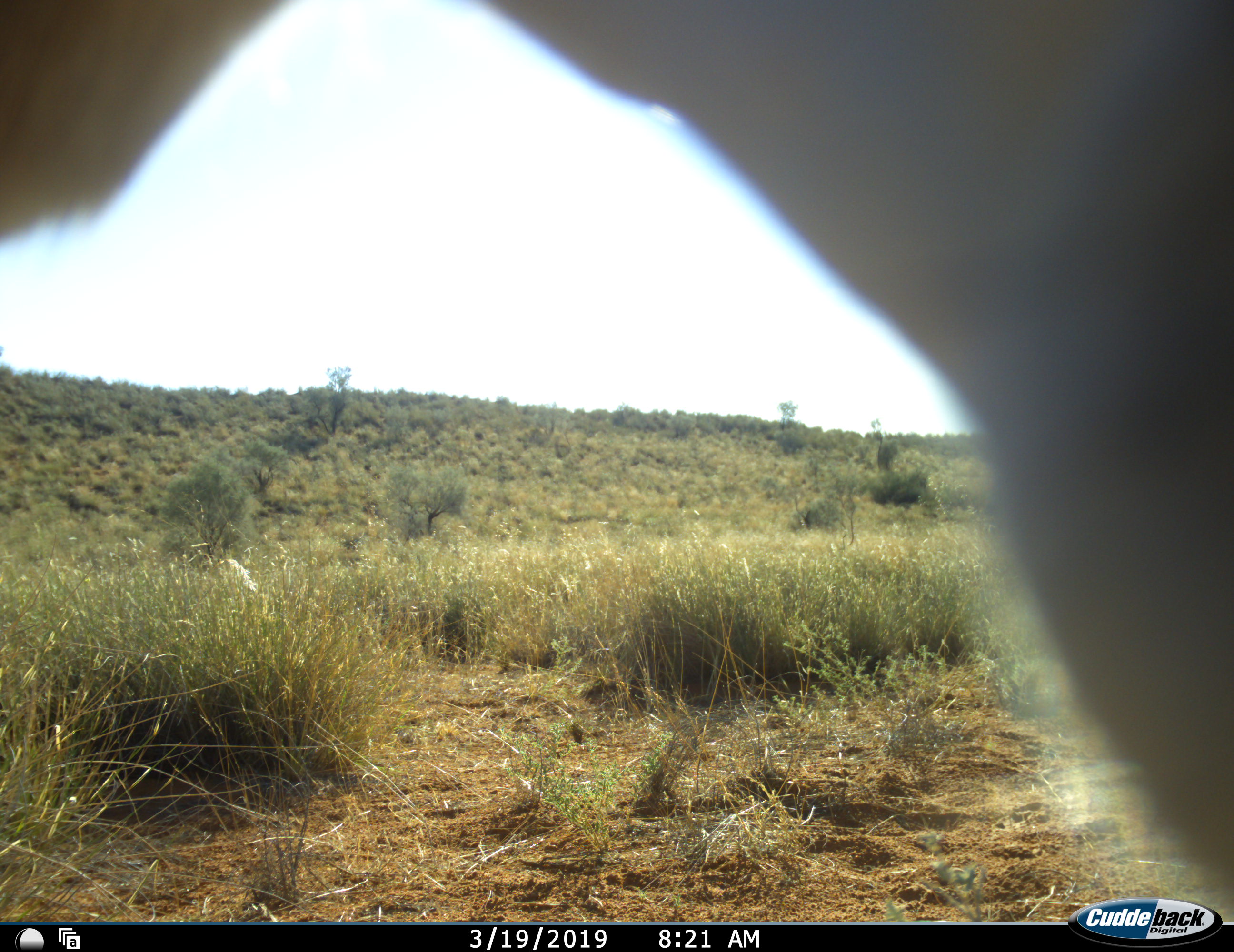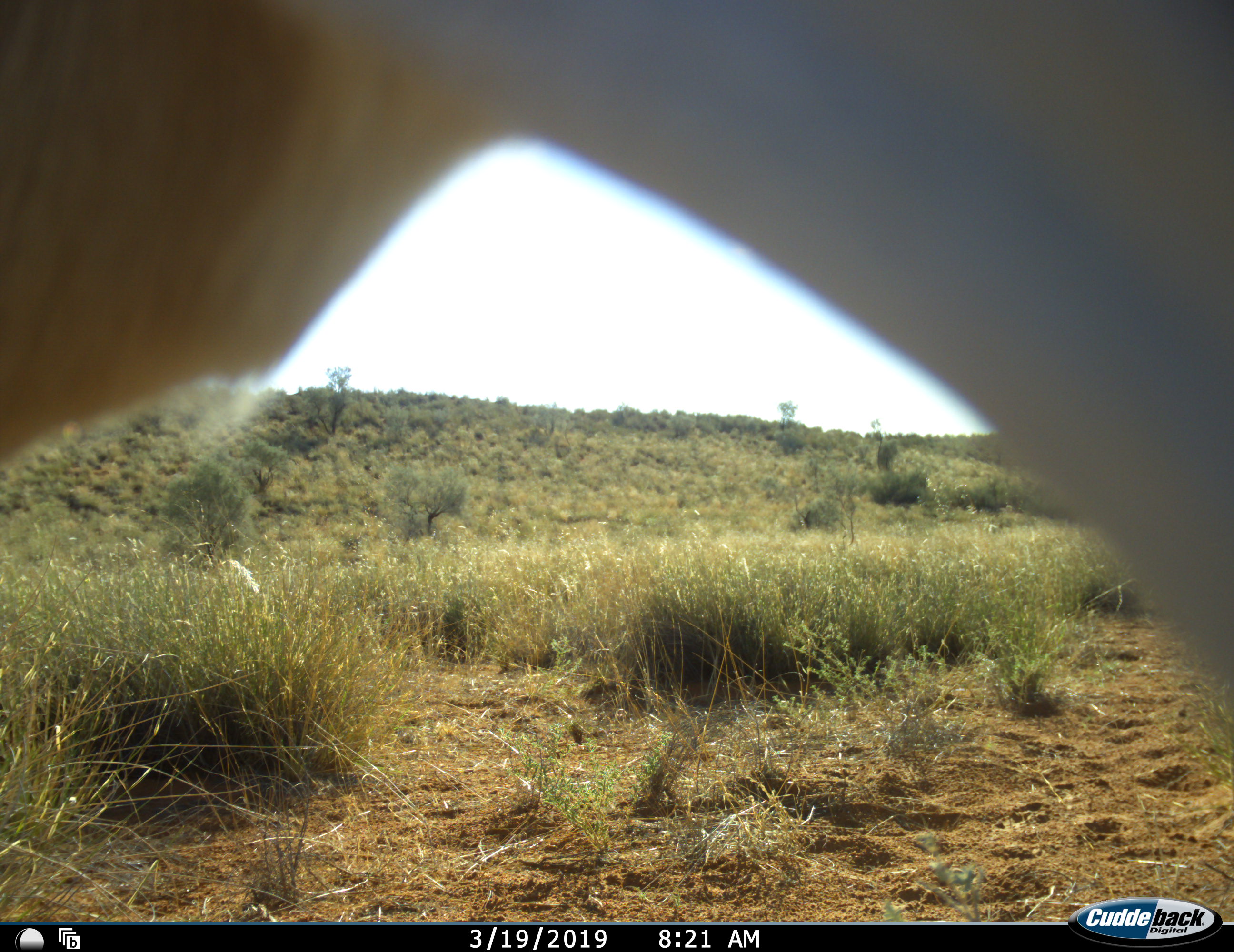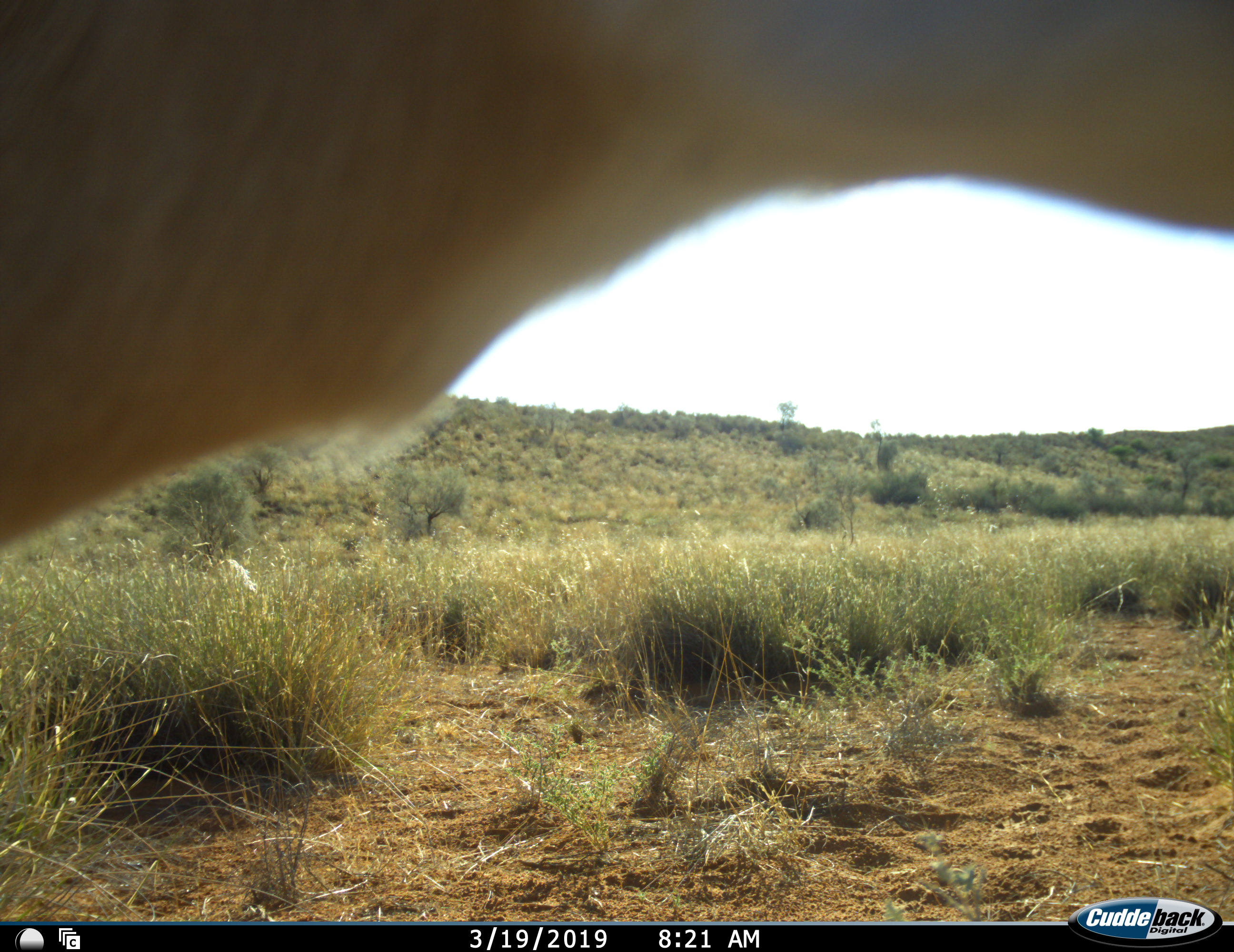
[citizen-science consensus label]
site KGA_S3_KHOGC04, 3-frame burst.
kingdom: Animalia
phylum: Chordata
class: Mammalia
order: Artiodactyla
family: Bovidae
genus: Antidorcas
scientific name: Antidorcas marsupialis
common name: springbok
Springbok (Antidorcas marsupialis), count 1. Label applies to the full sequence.